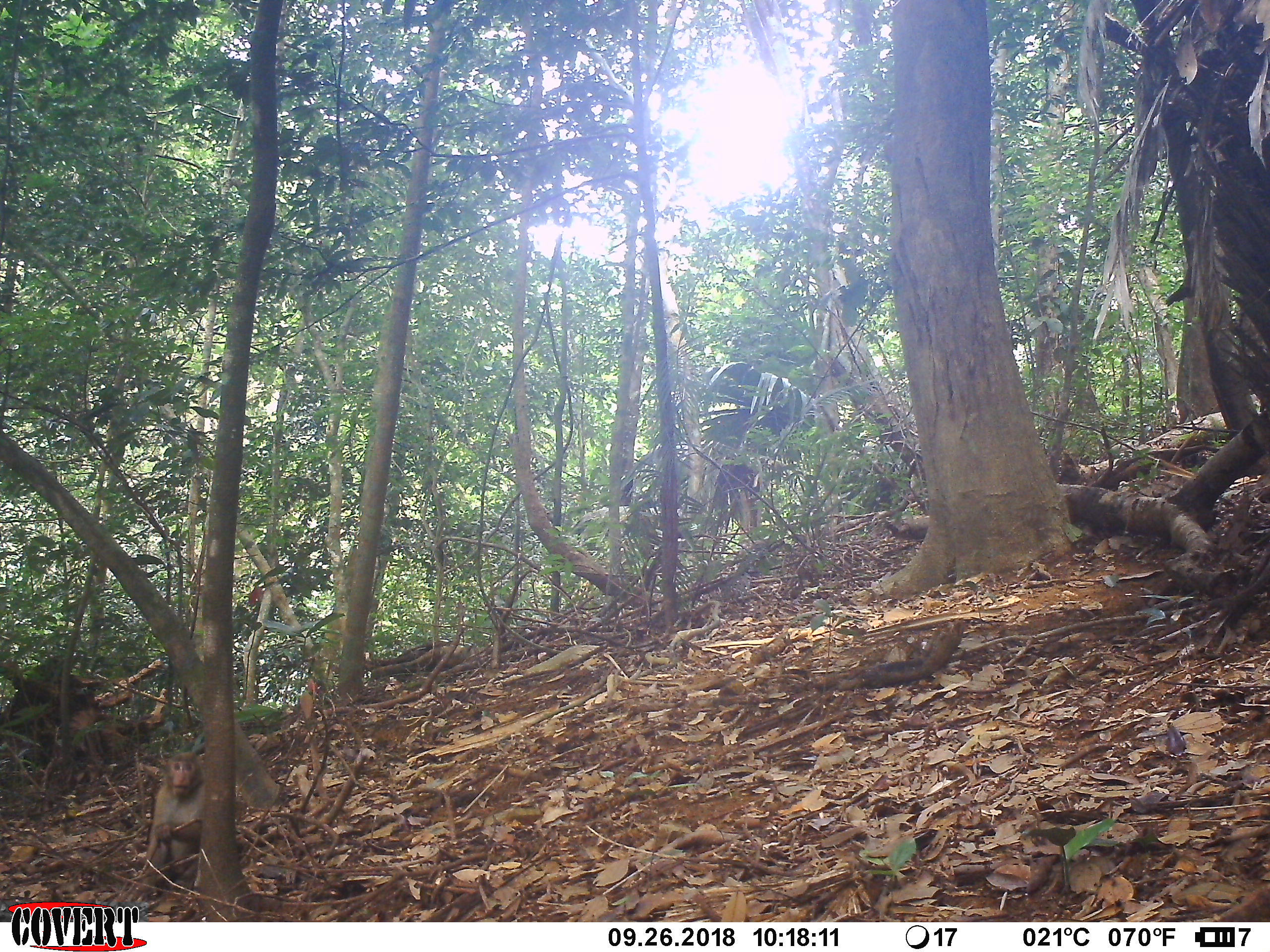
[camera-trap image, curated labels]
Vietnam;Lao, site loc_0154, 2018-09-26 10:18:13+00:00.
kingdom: Animalia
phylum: Chordata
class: Mammalia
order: Primates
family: Cercopithecidae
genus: Macaca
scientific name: Macaca nemestrina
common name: pig-tailed macaque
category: pig tailed macaque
Pig tailed macaque (pig-tailed macaque) (Macaca nemestrina). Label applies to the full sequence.